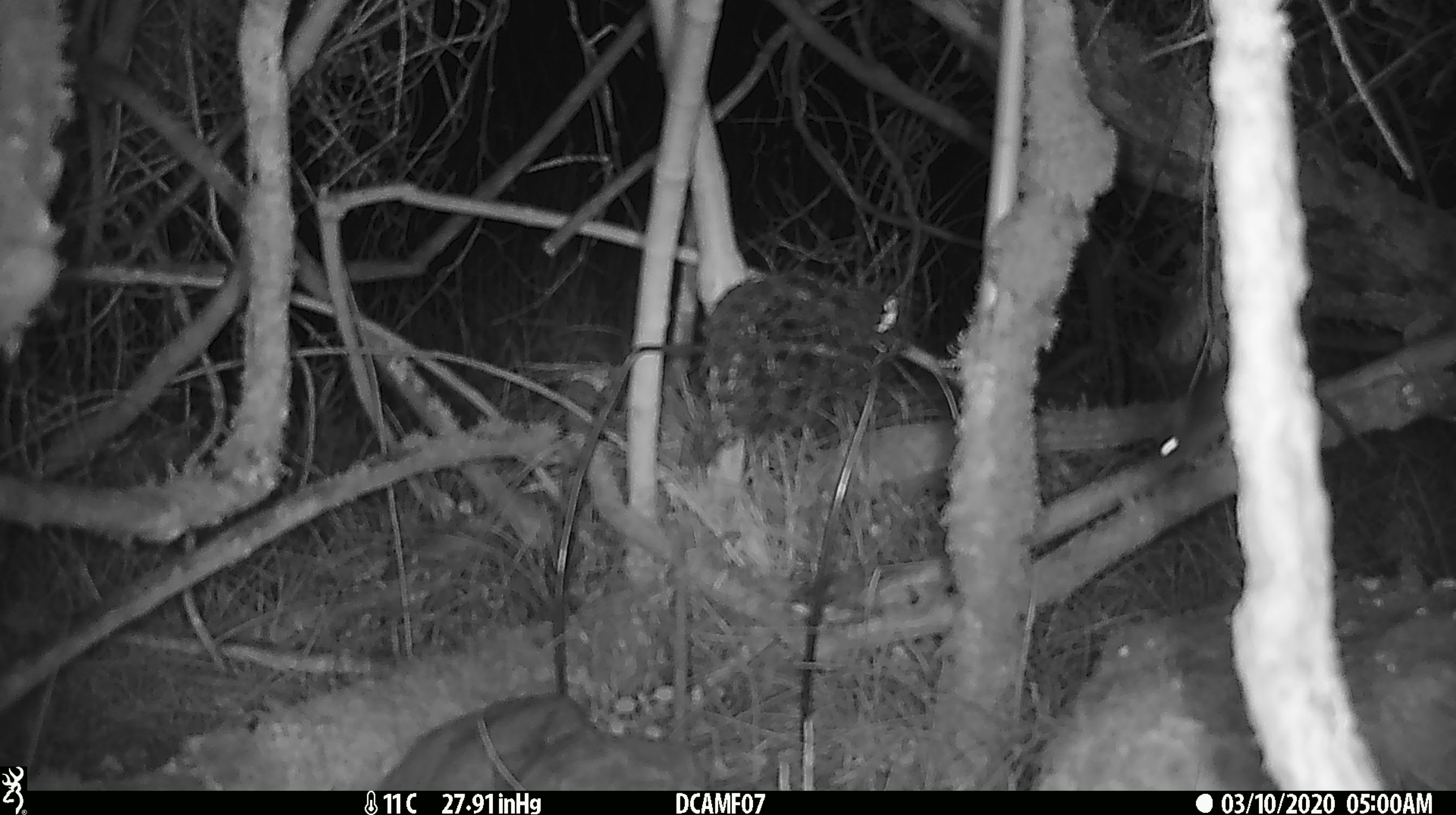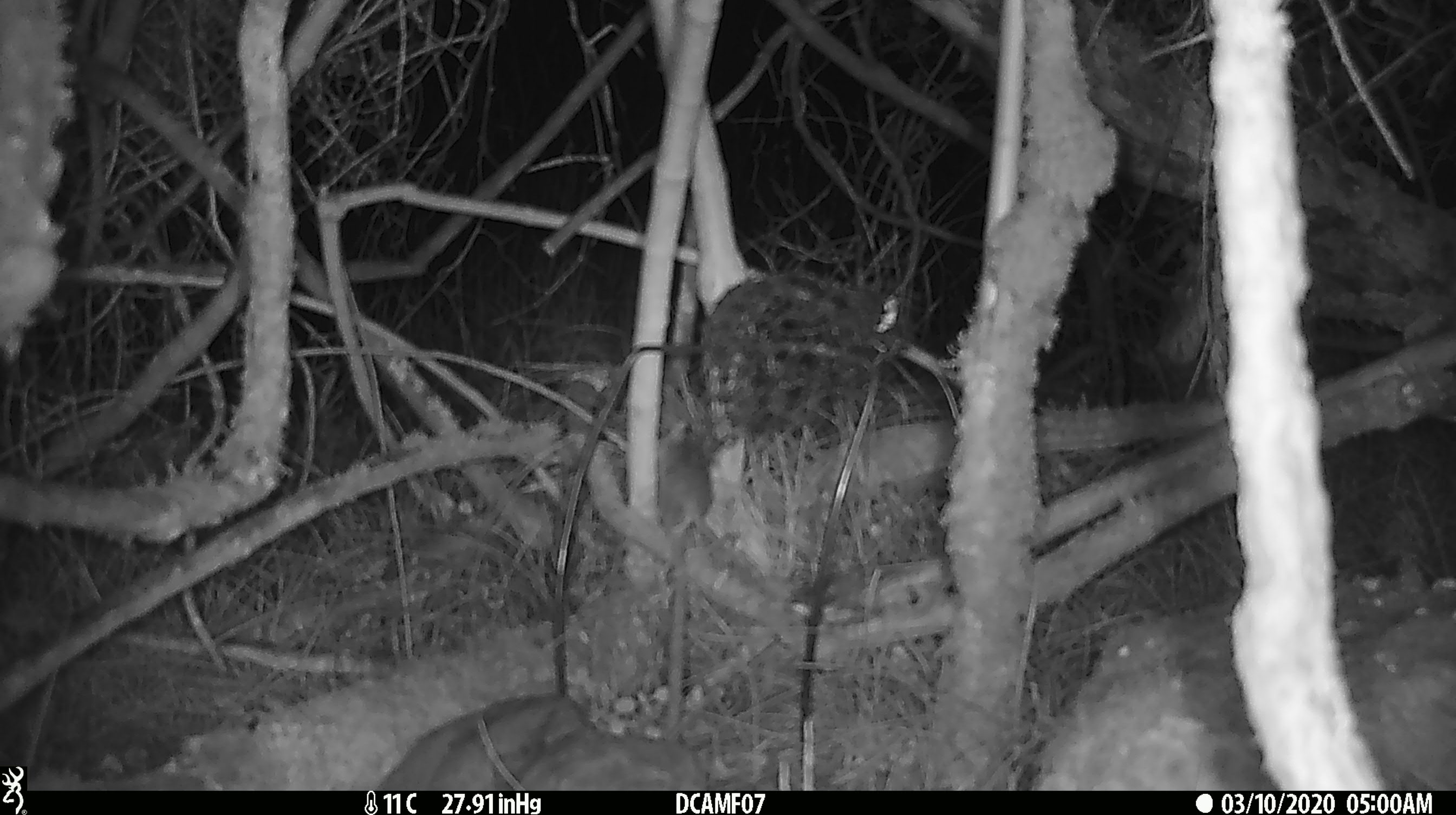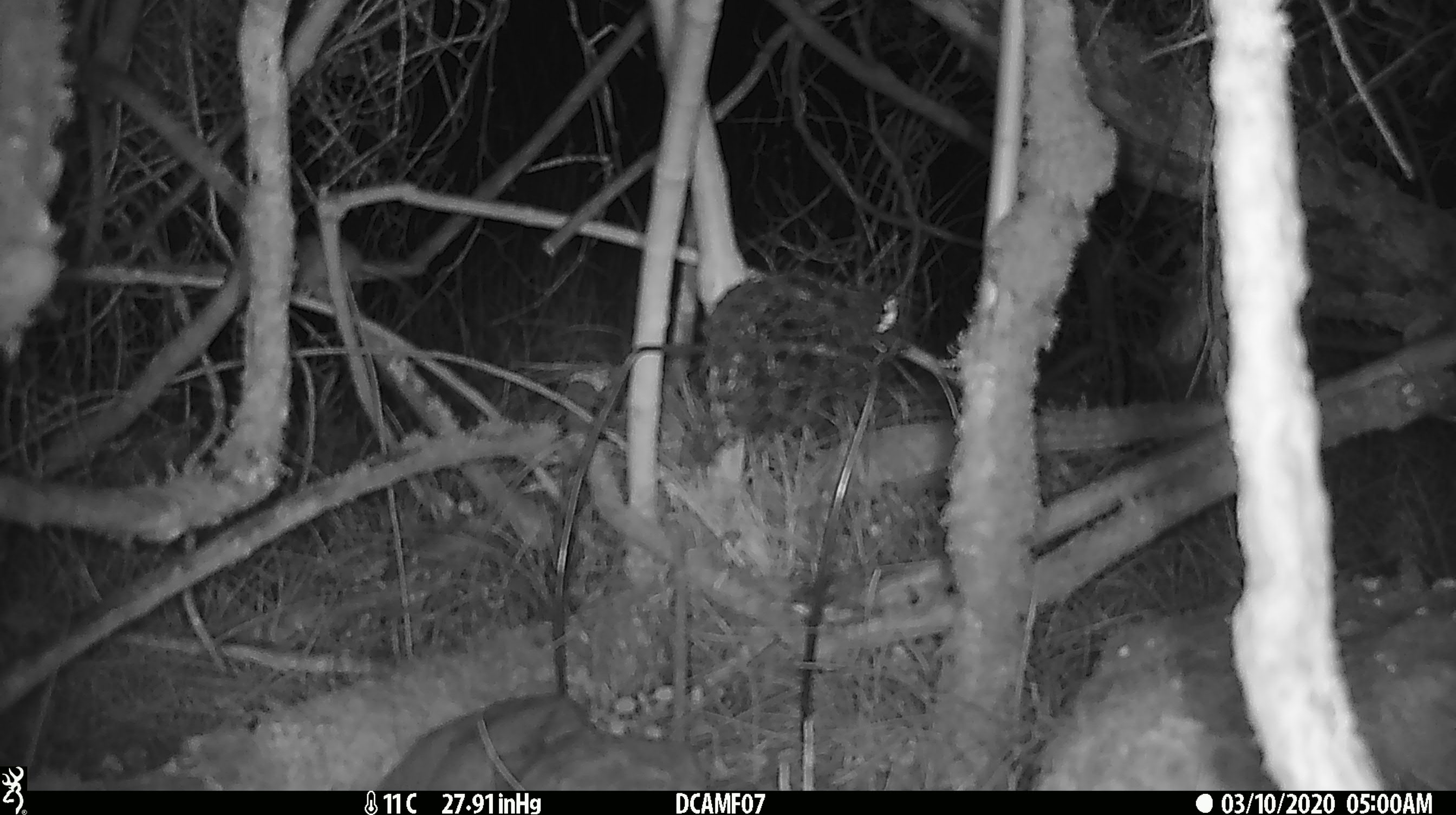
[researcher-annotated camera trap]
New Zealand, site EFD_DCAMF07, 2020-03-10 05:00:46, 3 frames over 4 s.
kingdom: Animalia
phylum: Chordata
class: Mammalia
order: Rodentia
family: Muridae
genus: Mus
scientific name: Mus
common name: mouse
Mouse (Mus).